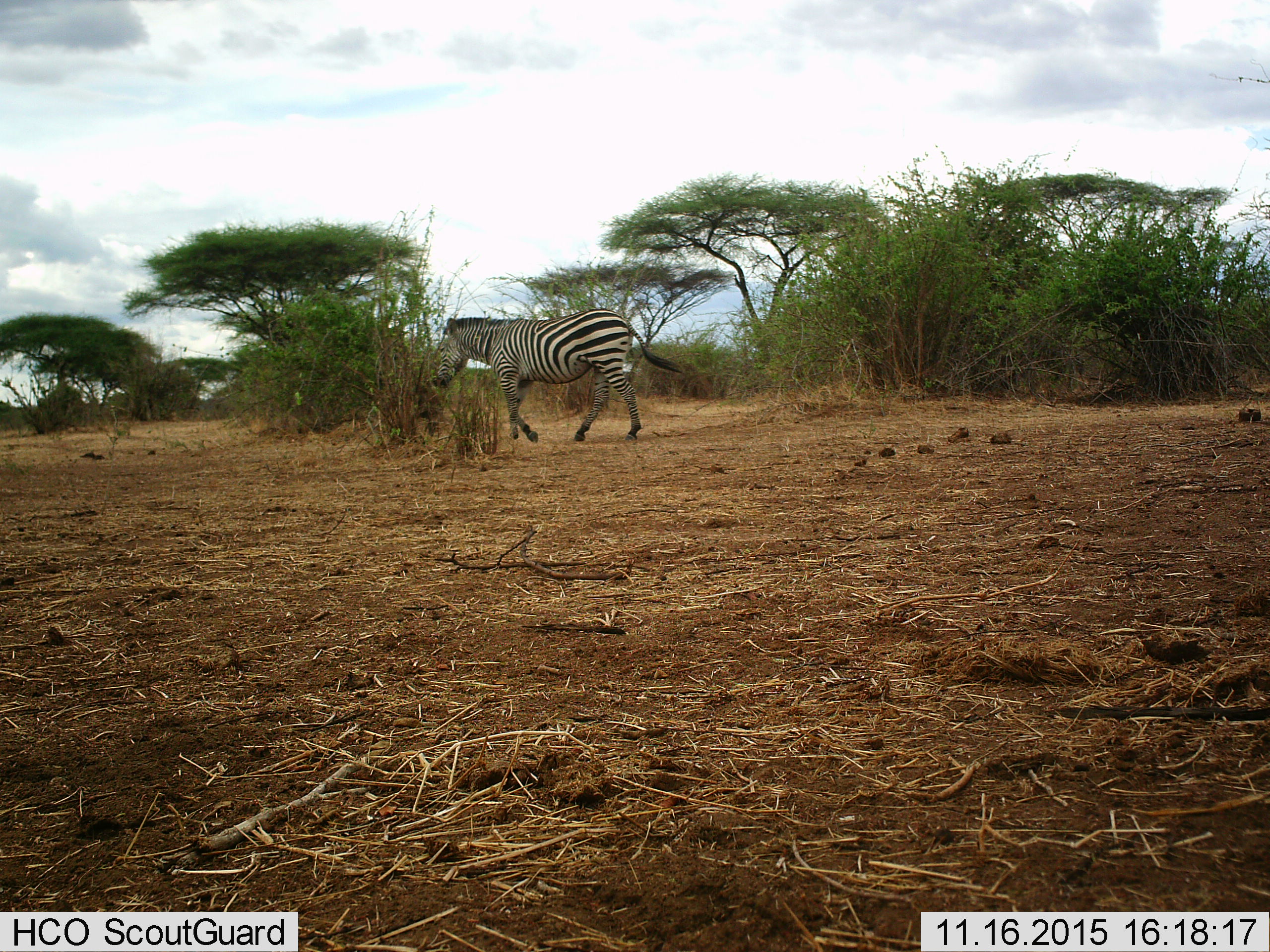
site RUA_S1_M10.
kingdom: Animalia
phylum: Chordata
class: Mammalia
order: Perissodactyla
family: Equidae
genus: Equus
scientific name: Equus quagga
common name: plains zebra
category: zebraplains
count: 1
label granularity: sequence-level